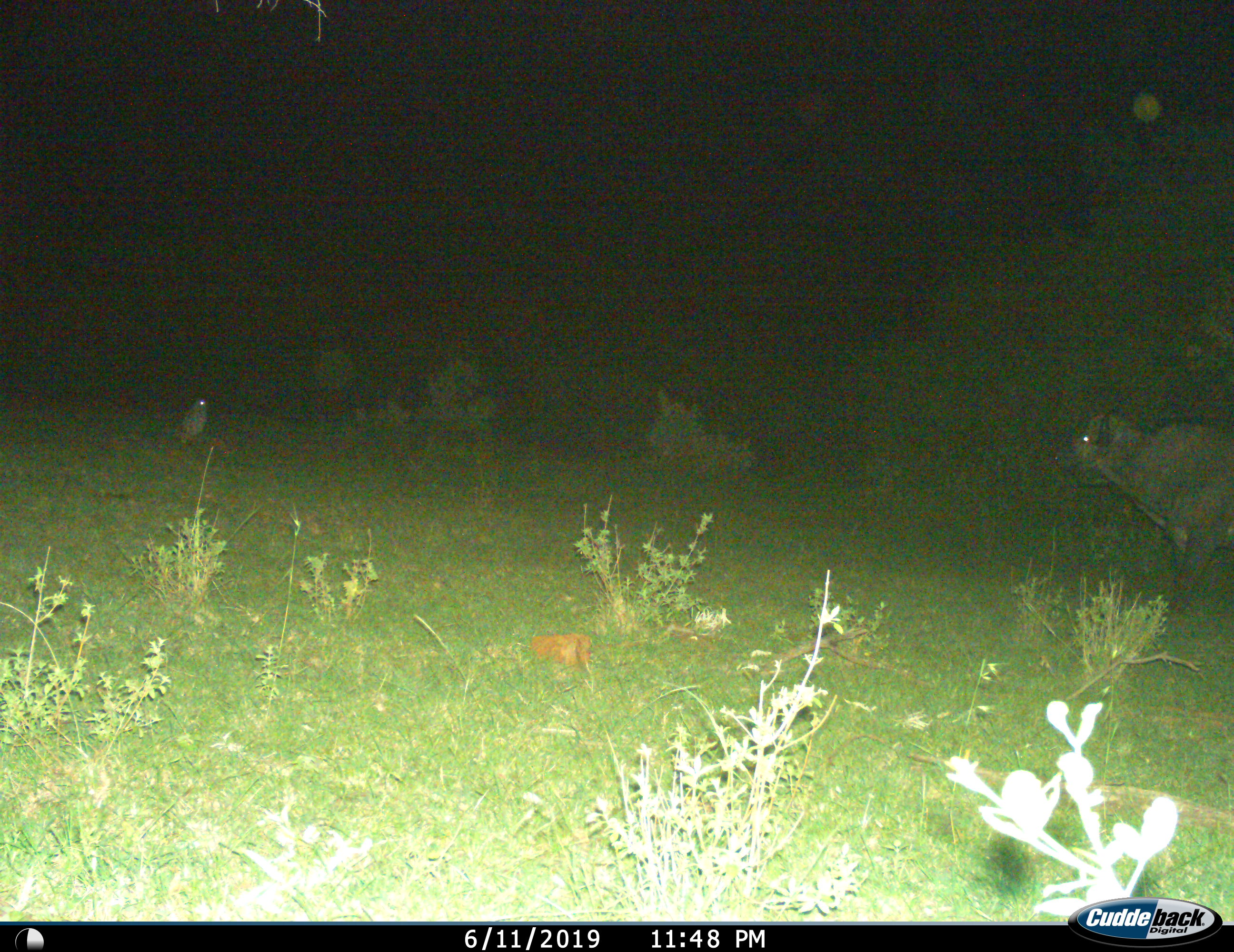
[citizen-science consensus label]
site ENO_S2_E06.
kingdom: Animalia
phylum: Chordata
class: Aves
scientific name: Aves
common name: bird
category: birdother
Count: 1.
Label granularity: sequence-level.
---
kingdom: Animalia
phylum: Chordata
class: Mammalia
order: Artiodactyla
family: Bovidae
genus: Syncerus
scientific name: Syncerus caffer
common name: african buffalo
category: buffalo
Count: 1.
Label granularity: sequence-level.